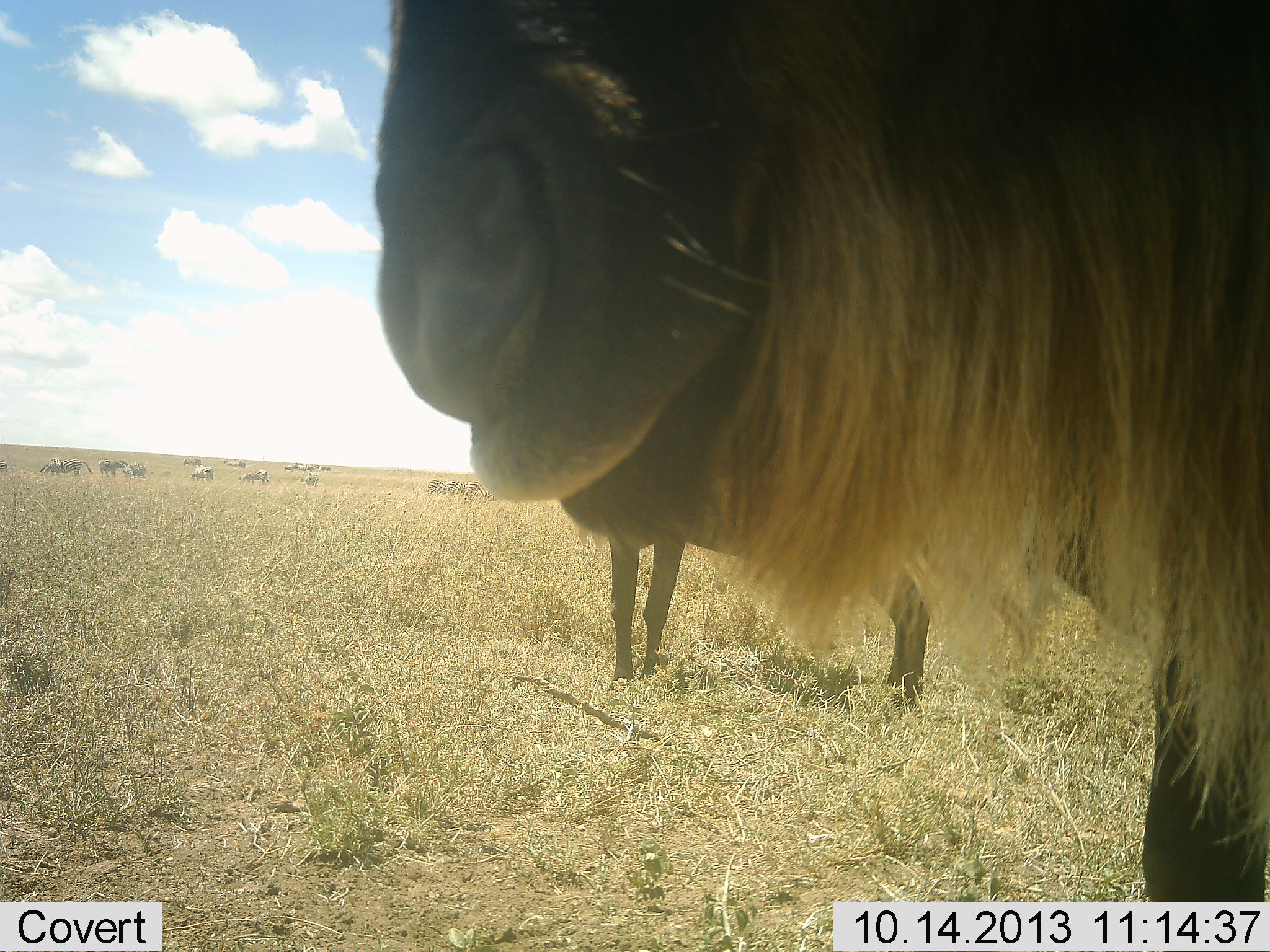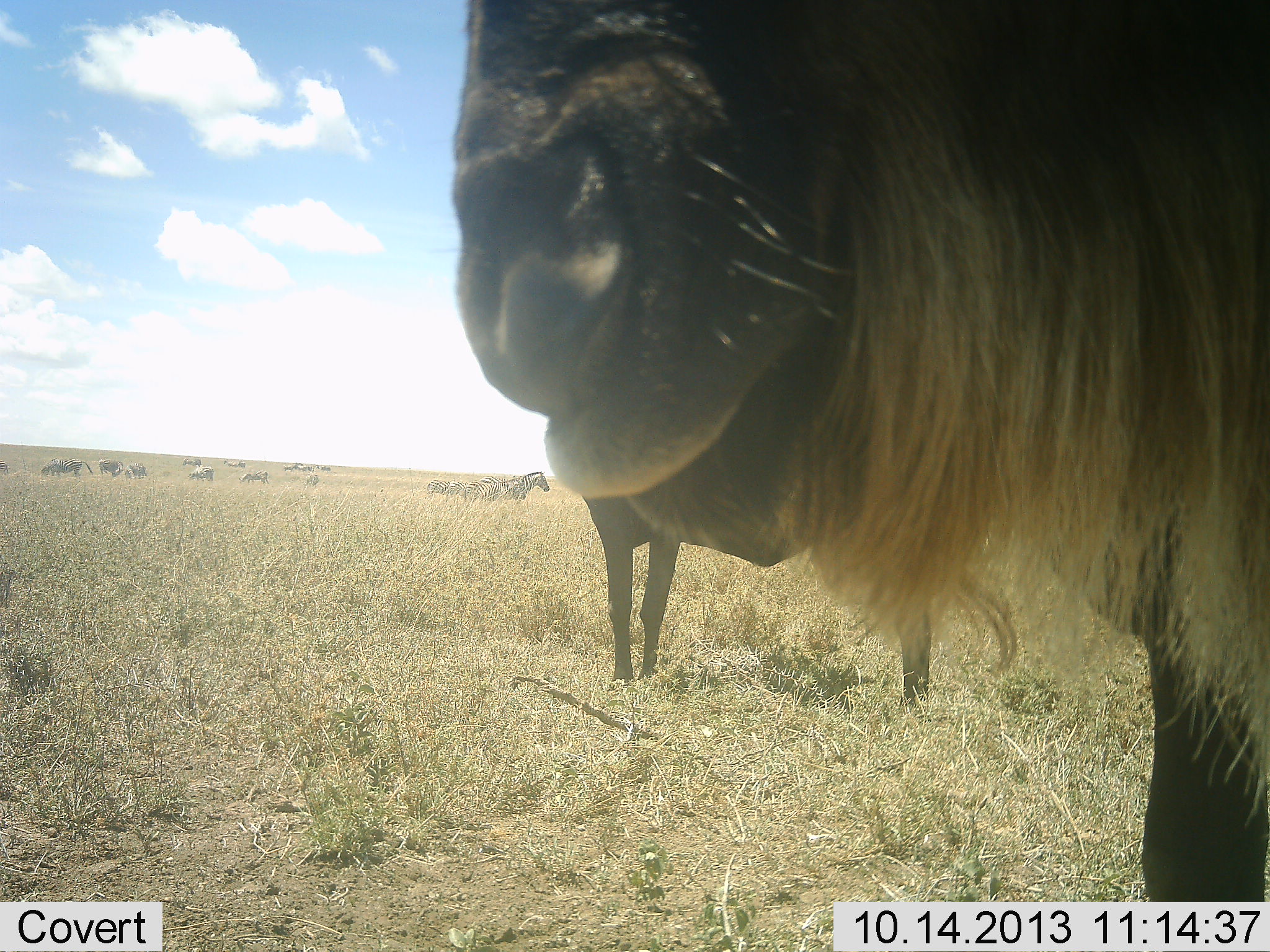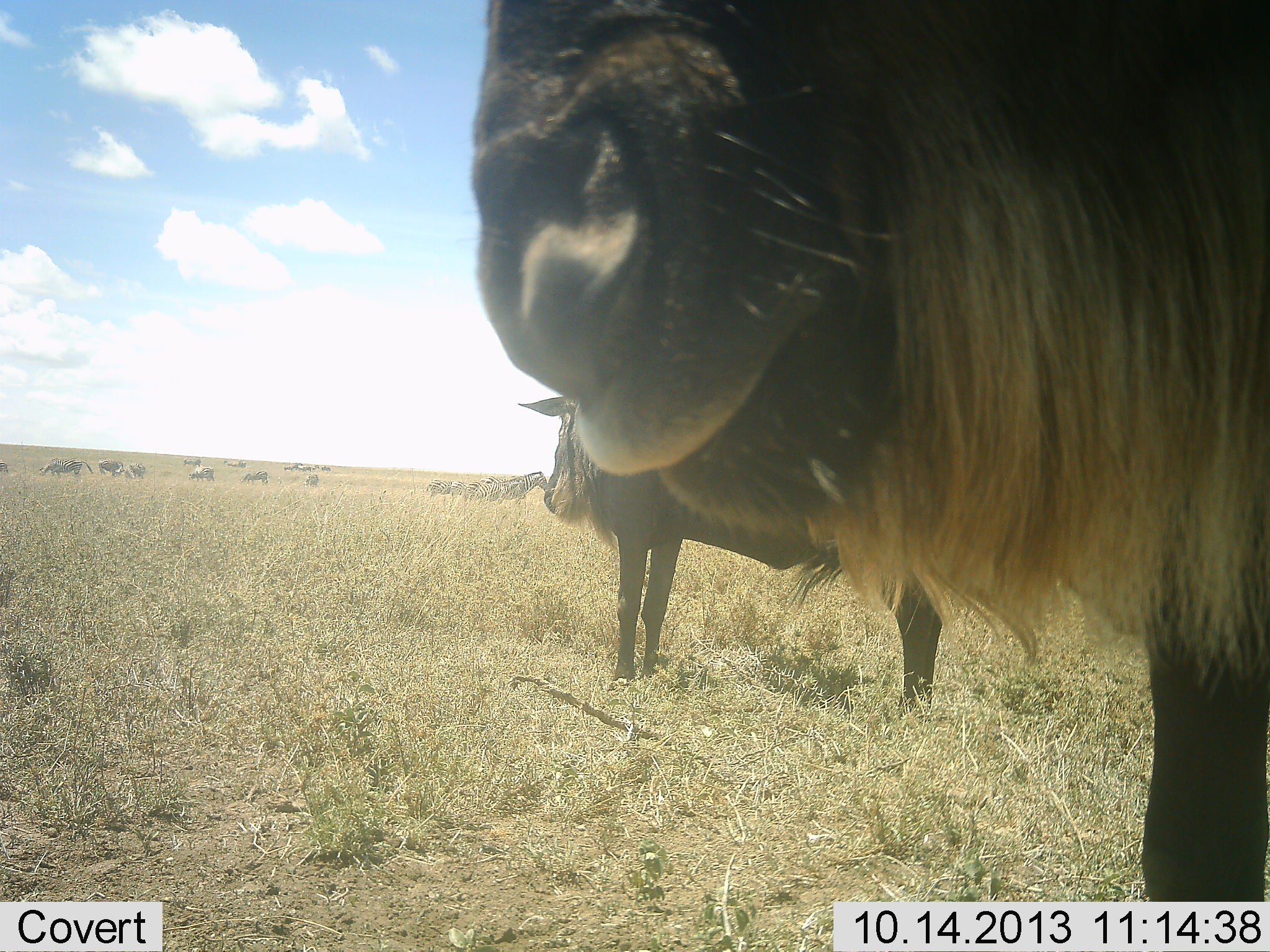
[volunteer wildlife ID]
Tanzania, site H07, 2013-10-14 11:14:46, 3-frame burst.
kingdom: Animalia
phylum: Chordata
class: Mammalia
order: Artiodactyla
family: Bovidae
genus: Connochaetes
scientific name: Connochaetes taurinus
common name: blue wildebeest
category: wildebeest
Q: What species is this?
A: Wildebeest (blue wildebeest) (Connochaetes taurinus).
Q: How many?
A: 2.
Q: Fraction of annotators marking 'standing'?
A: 94%.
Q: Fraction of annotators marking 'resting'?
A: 0%.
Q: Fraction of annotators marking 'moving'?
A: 6%.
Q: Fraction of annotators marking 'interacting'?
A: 0%.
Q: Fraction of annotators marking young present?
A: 0%.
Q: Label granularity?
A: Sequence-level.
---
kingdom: Animalia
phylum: Chordata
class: Mammalia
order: Perissodactyla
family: Equidae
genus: Equus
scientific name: Equus quagga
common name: plains zebra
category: zebra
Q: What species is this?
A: Zebra (plains zebra) (Equus quagga).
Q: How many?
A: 11-50.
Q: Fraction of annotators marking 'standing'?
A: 70%.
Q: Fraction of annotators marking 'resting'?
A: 0%.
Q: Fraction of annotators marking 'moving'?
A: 20%.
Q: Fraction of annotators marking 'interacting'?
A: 0%.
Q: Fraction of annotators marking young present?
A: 0%.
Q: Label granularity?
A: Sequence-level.